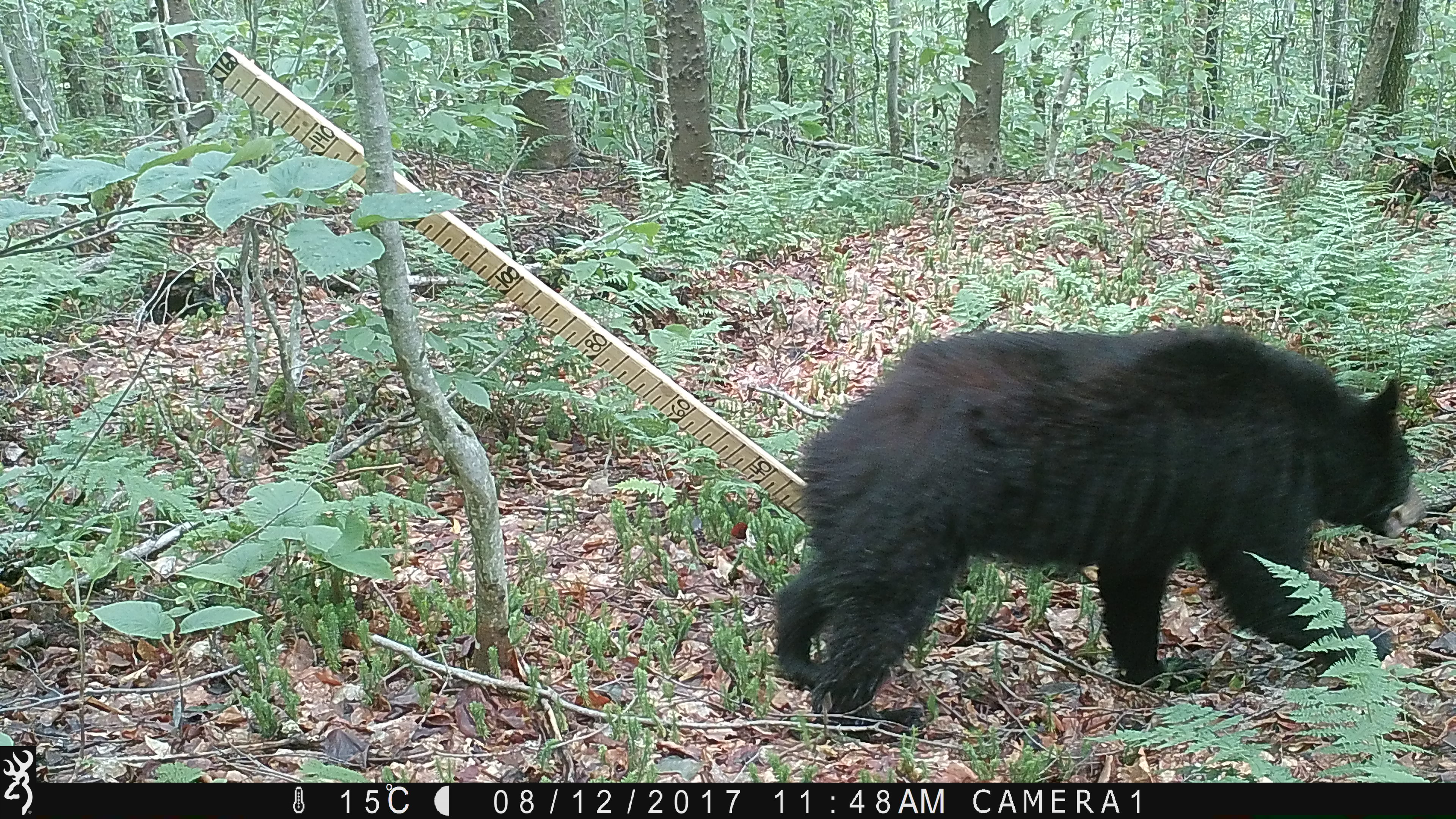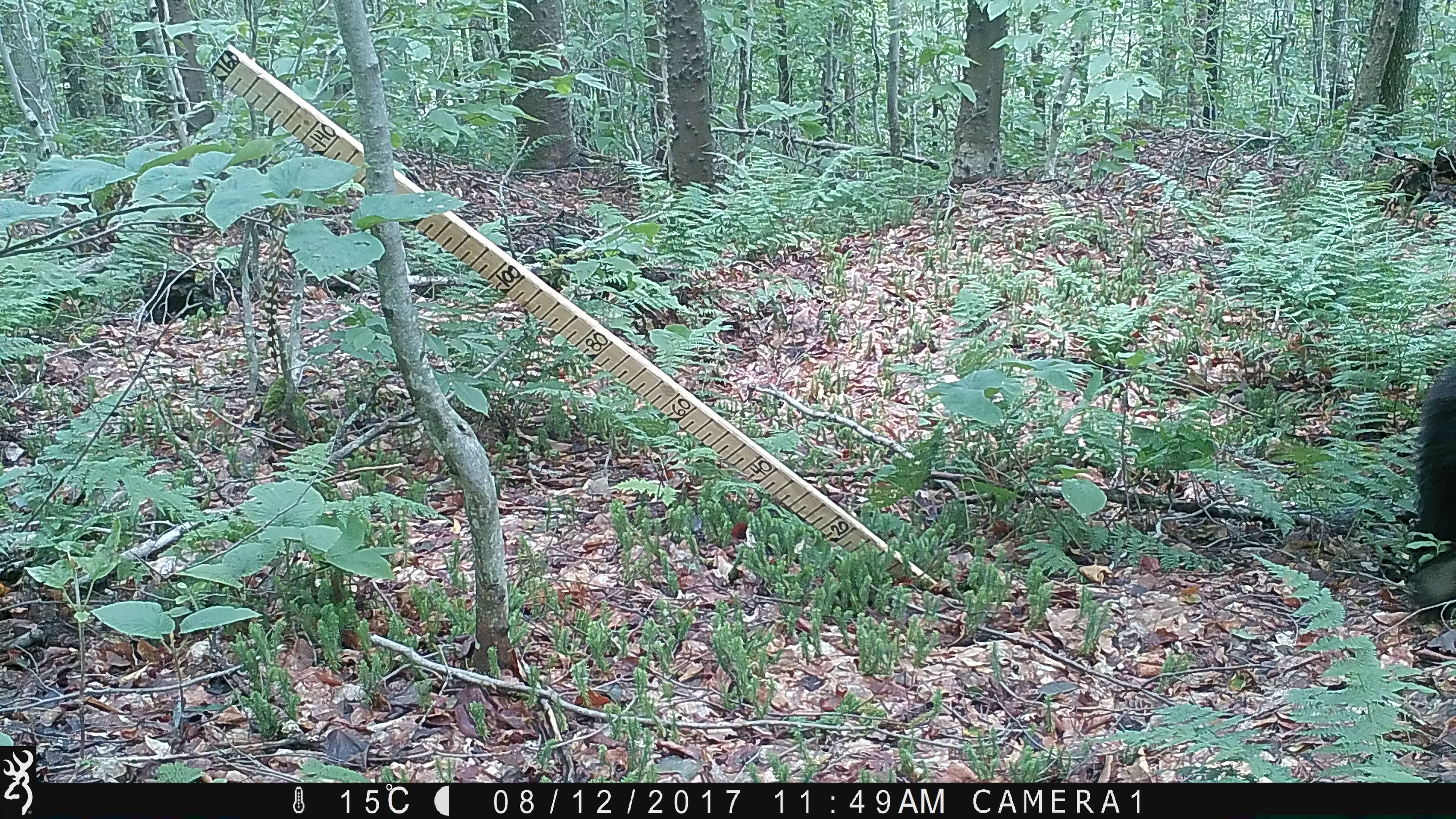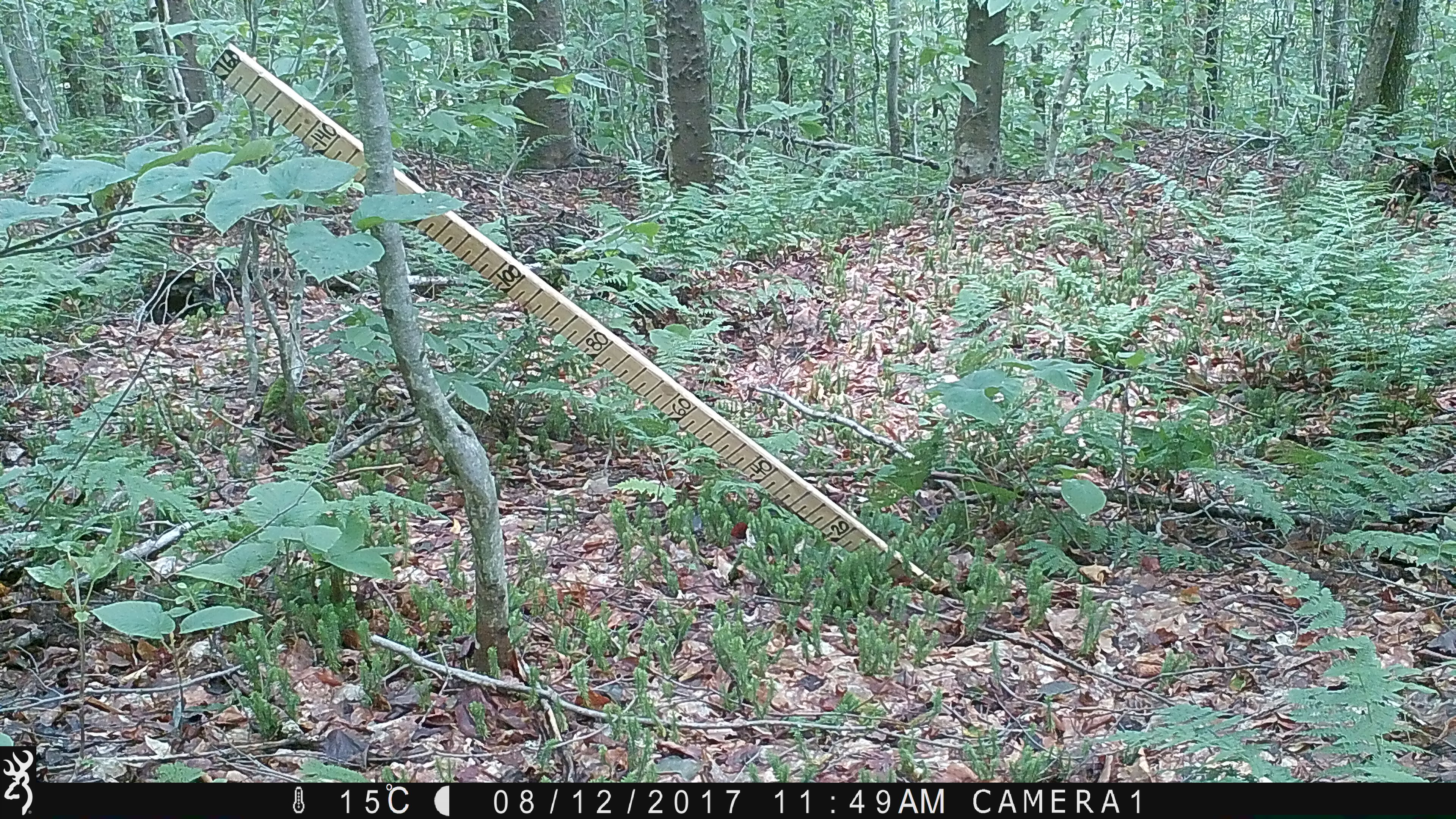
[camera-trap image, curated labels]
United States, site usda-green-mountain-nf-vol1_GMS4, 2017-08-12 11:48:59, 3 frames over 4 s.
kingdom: Animalia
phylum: Chordata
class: Mammalia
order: Carnivora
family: Ursidae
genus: Ursus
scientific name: Ursus americanus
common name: black bear